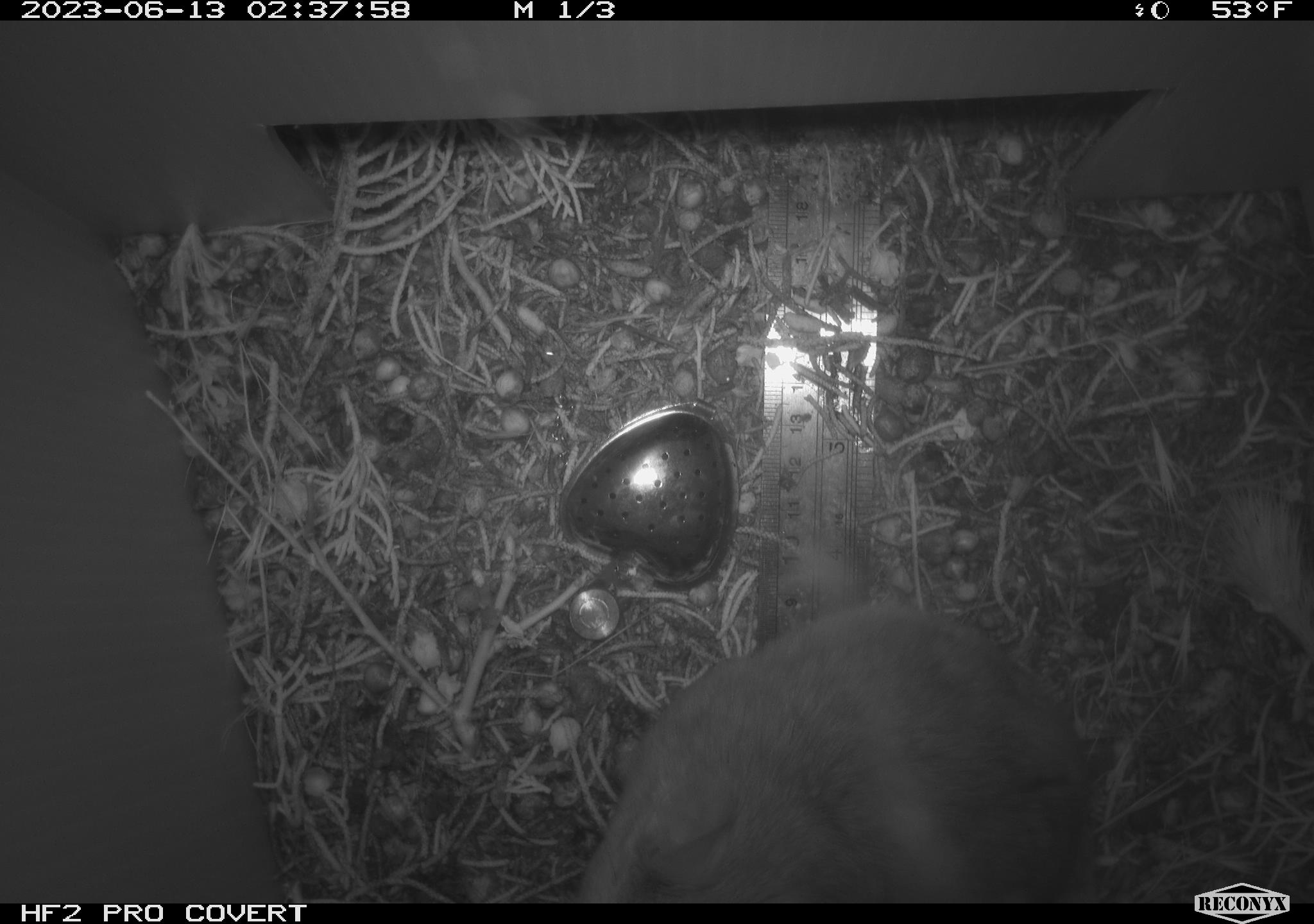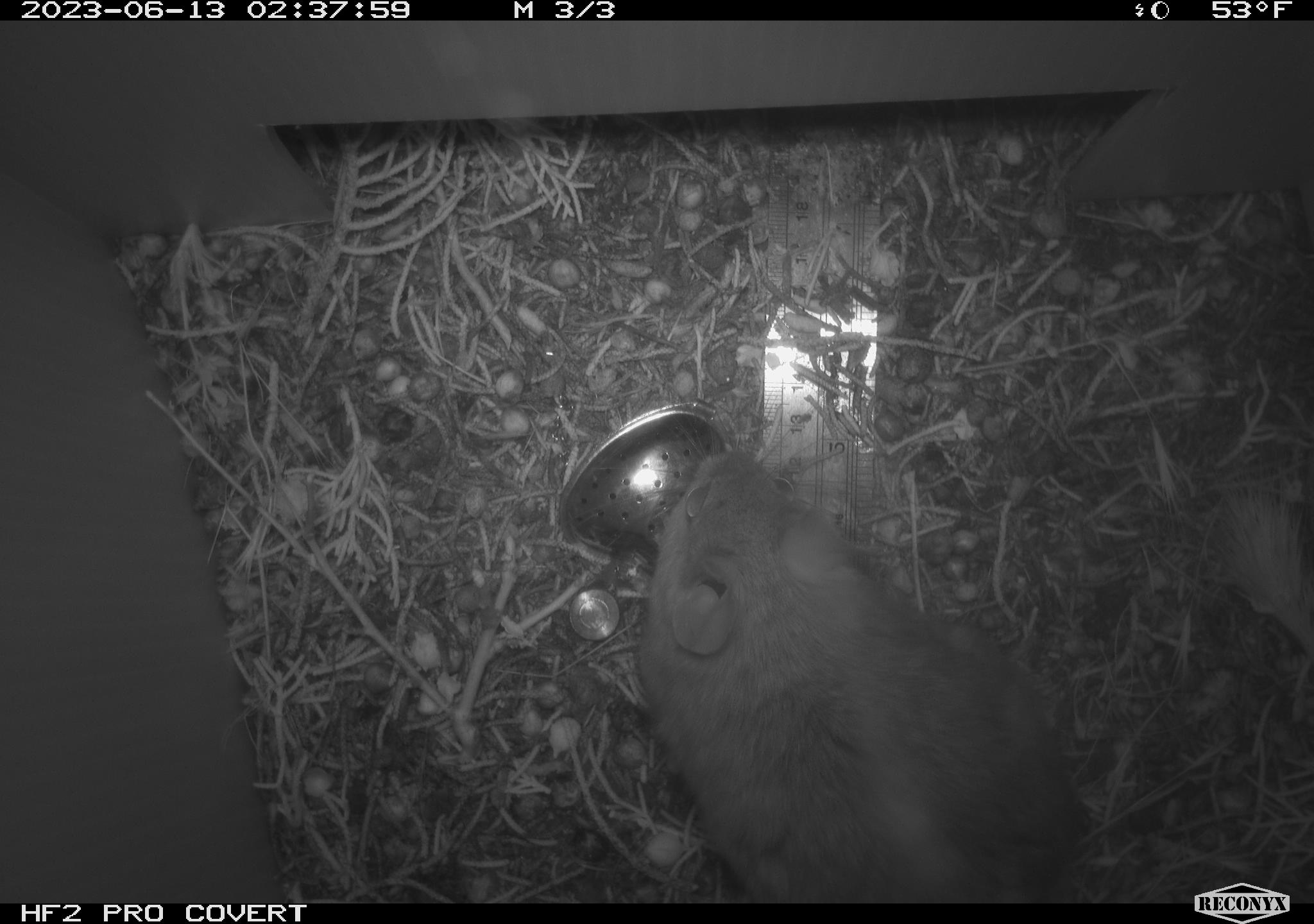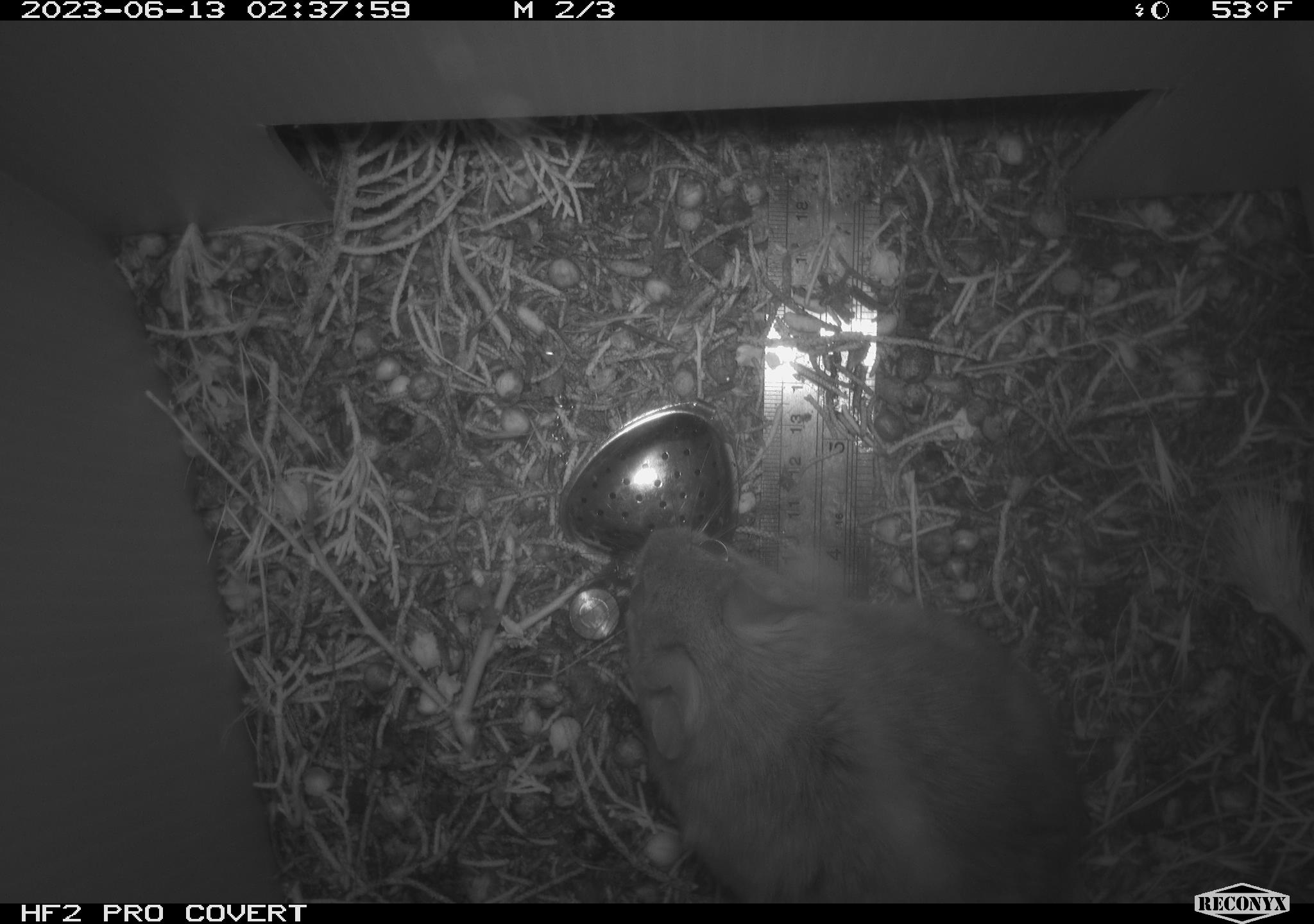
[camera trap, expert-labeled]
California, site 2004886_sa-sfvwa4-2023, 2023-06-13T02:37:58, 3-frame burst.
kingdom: Animalia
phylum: Chordata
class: Mammalia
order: Rodentia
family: Cricetidae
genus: Neotoma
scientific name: Neotoma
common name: pack rat or woodrat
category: neotoma species